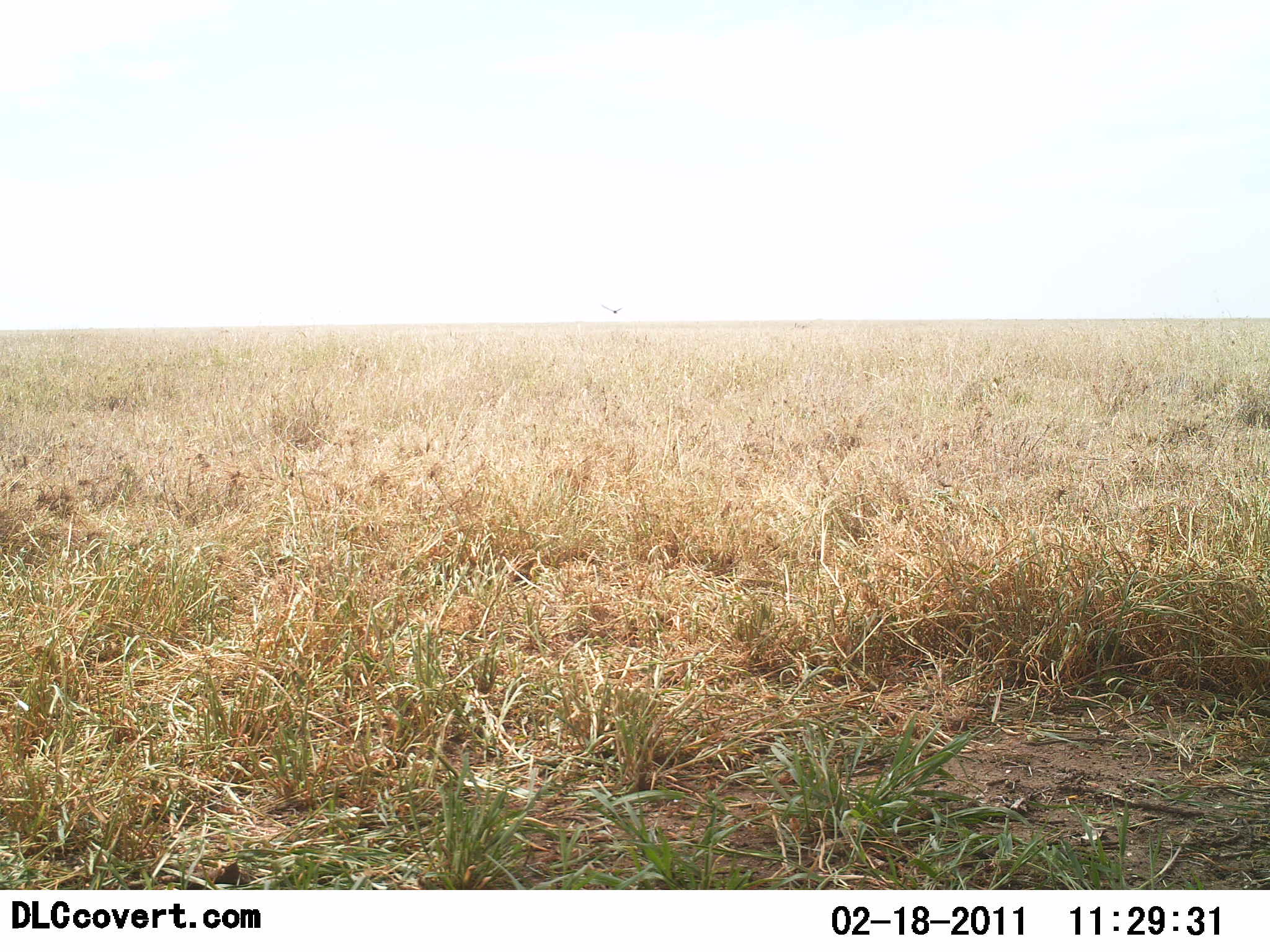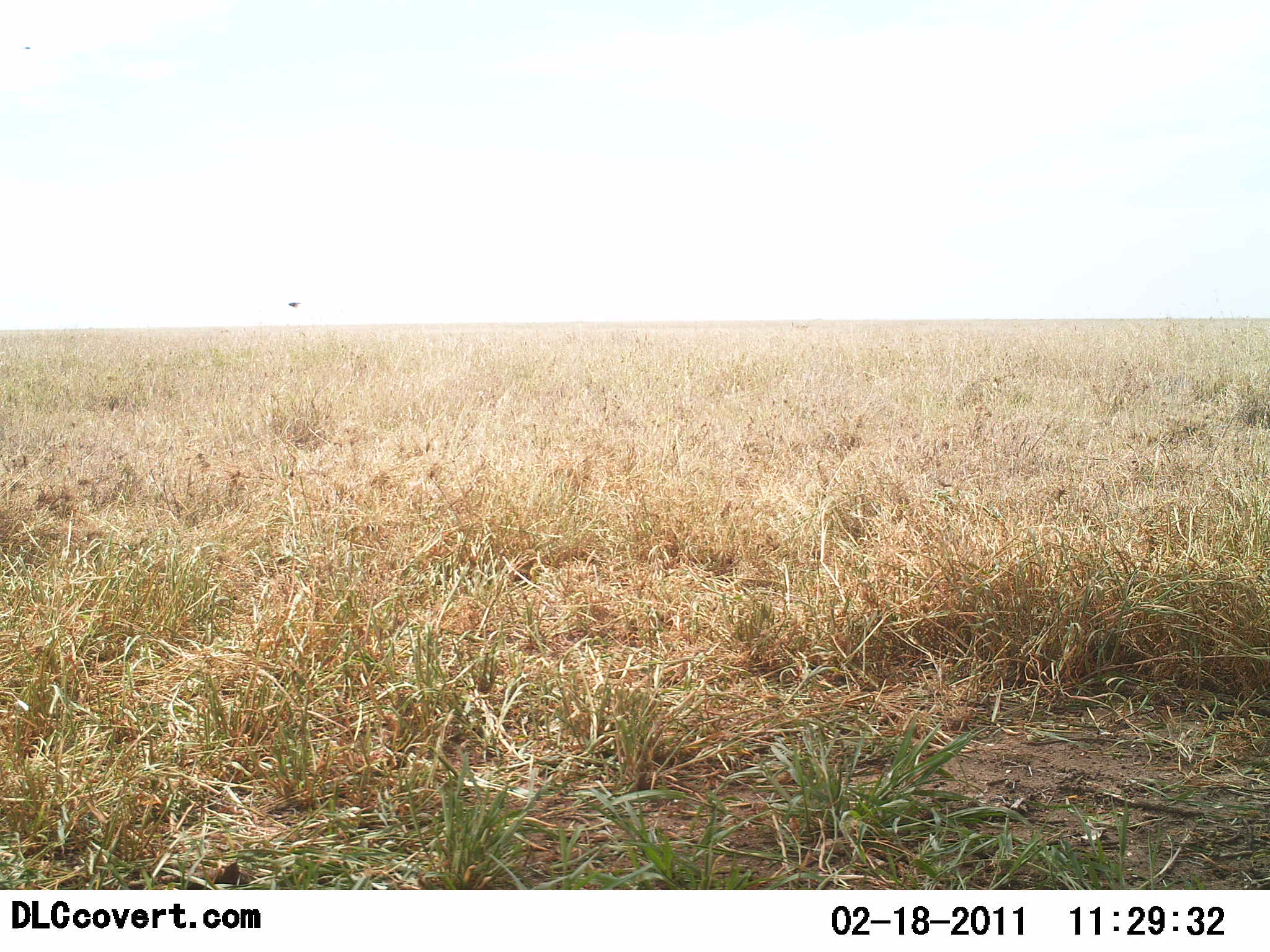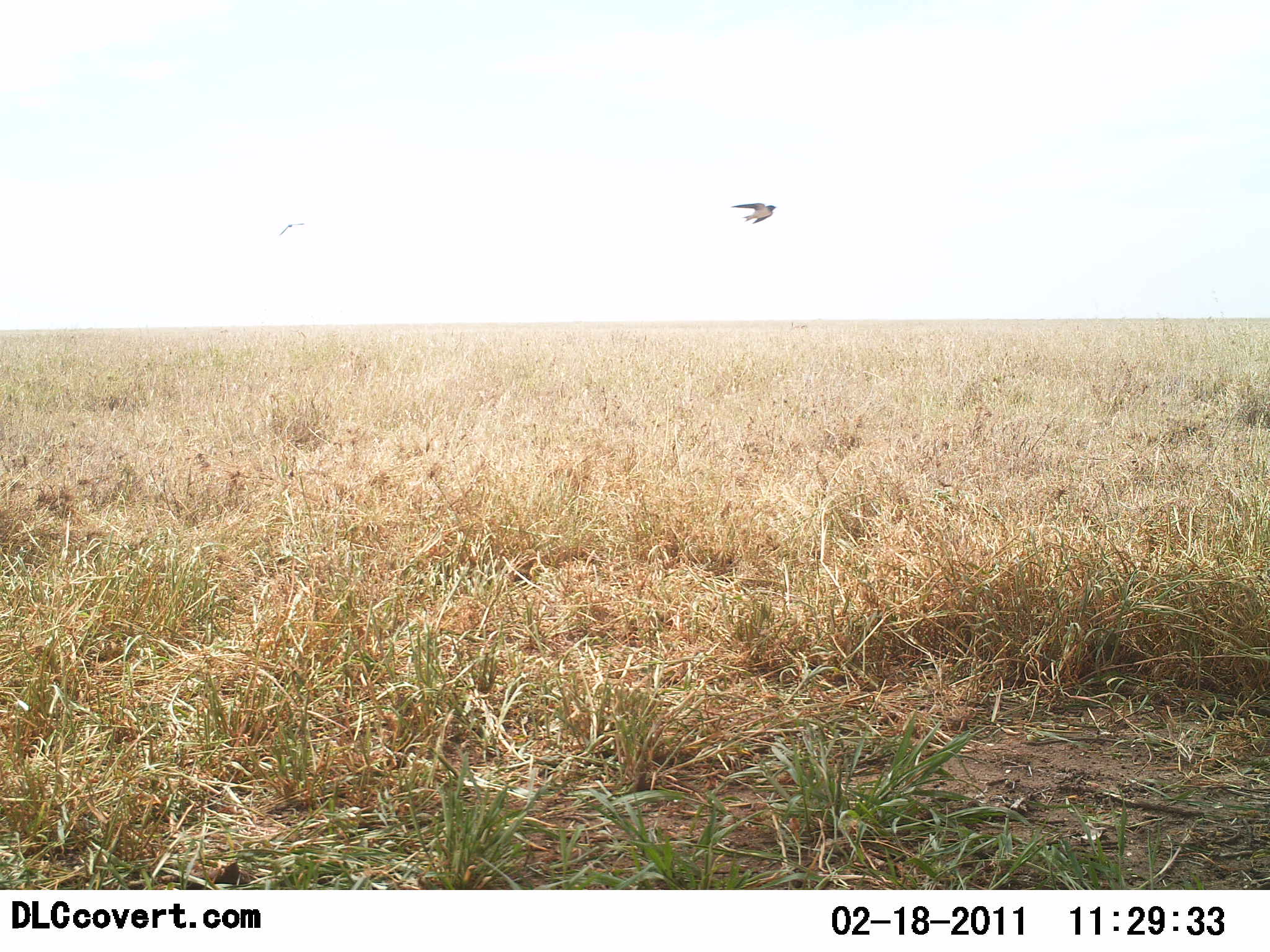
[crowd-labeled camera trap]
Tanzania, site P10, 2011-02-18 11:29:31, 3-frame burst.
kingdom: Animalia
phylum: Chordata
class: Aves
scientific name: Aves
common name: bird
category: otherbird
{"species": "otherbird (bird) (Aves)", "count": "1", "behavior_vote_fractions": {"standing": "0%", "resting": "0%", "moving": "100%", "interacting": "0%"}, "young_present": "0%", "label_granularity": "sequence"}